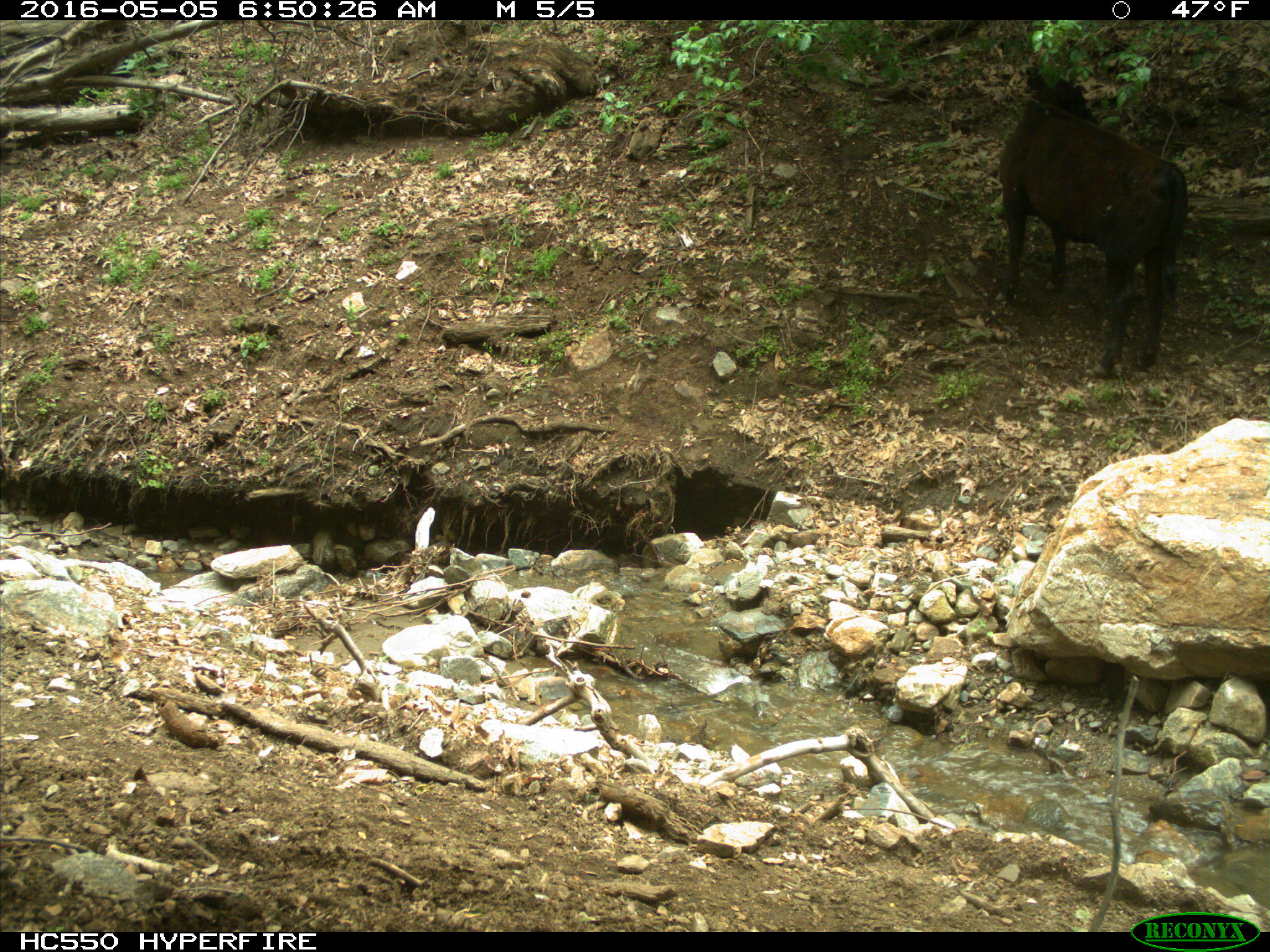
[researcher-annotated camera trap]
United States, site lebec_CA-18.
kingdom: Animalia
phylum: Chordata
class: Mammalia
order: Artiodactyla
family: Bovidae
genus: Bos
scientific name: Bos taurus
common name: domestic cow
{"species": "Bos taurus (domestic cow)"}